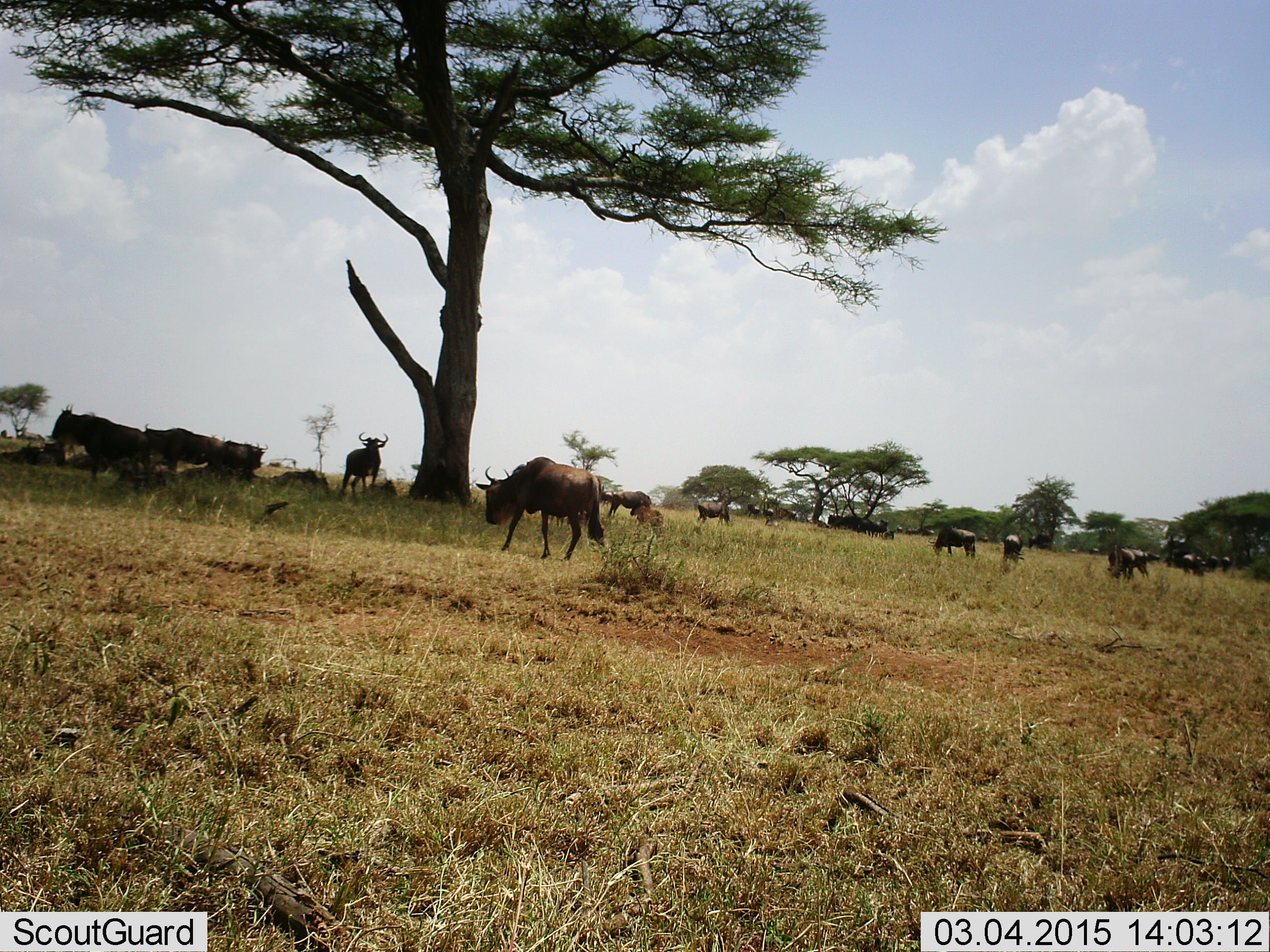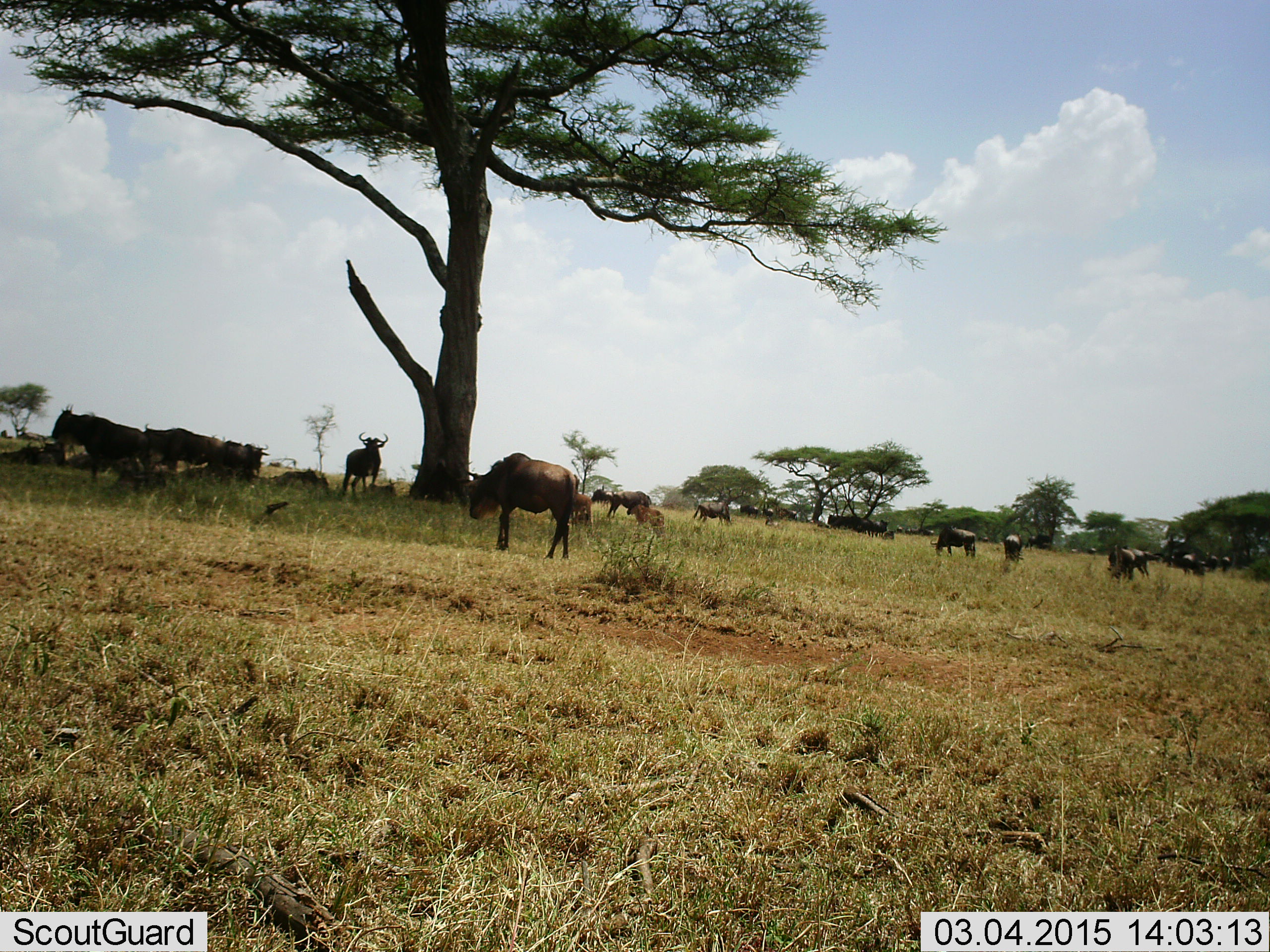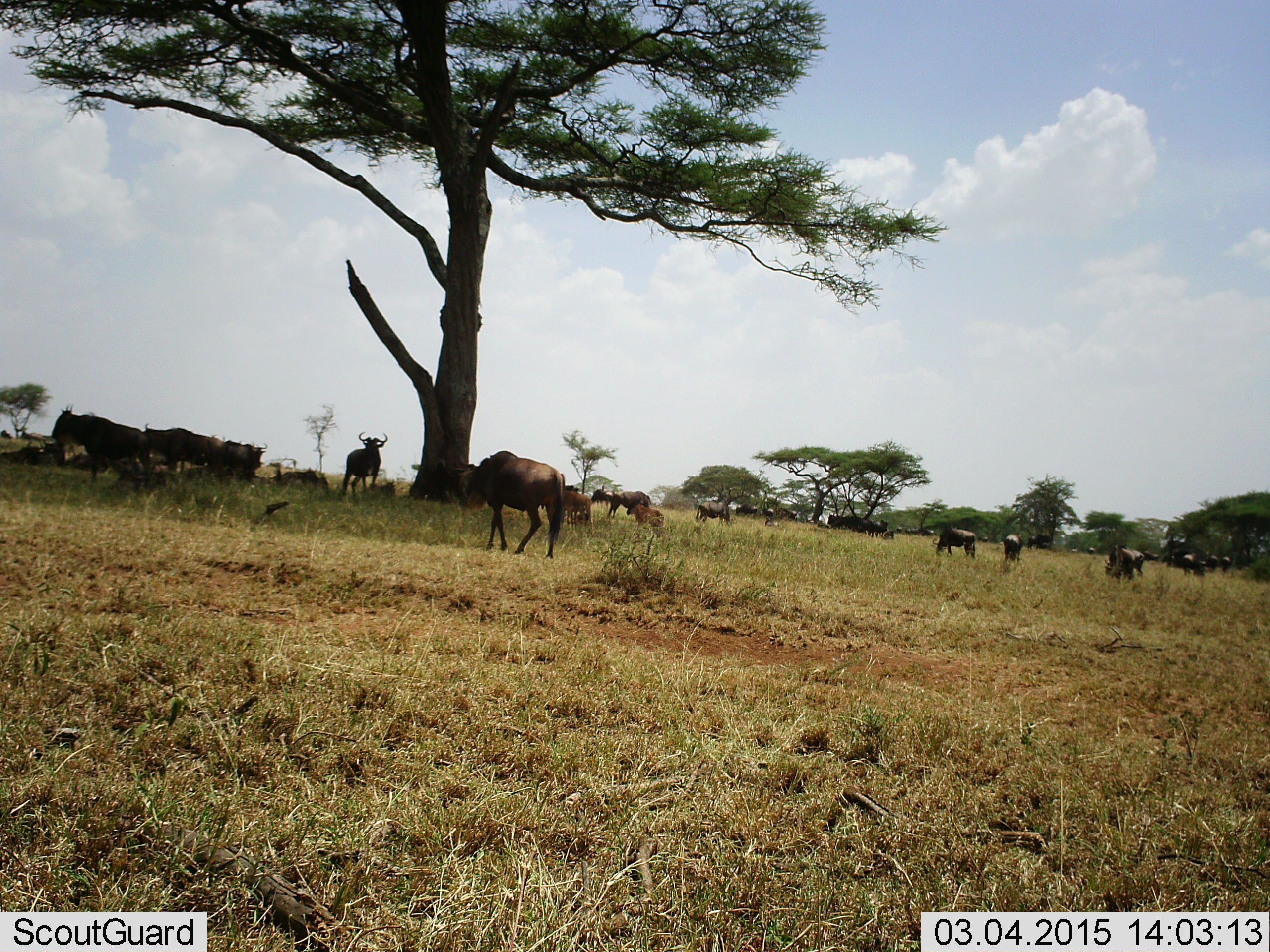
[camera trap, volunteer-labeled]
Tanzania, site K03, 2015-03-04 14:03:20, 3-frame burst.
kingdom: Animalia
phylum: Chordata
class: Mammalia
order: Artiodactyla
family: Bovidae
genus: Connochaetes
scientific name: Connochaetes taurinus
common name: blue wildebeest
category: wildebeest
Wildebeest (blue wildebeest) (Connochaetes taurinus), count 11-50. Behavior (volunteer vote fractions): standing 80%, resting 60%, moving 50%, interacting 20%. Young present (vote fraction): 20%. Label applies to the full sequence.